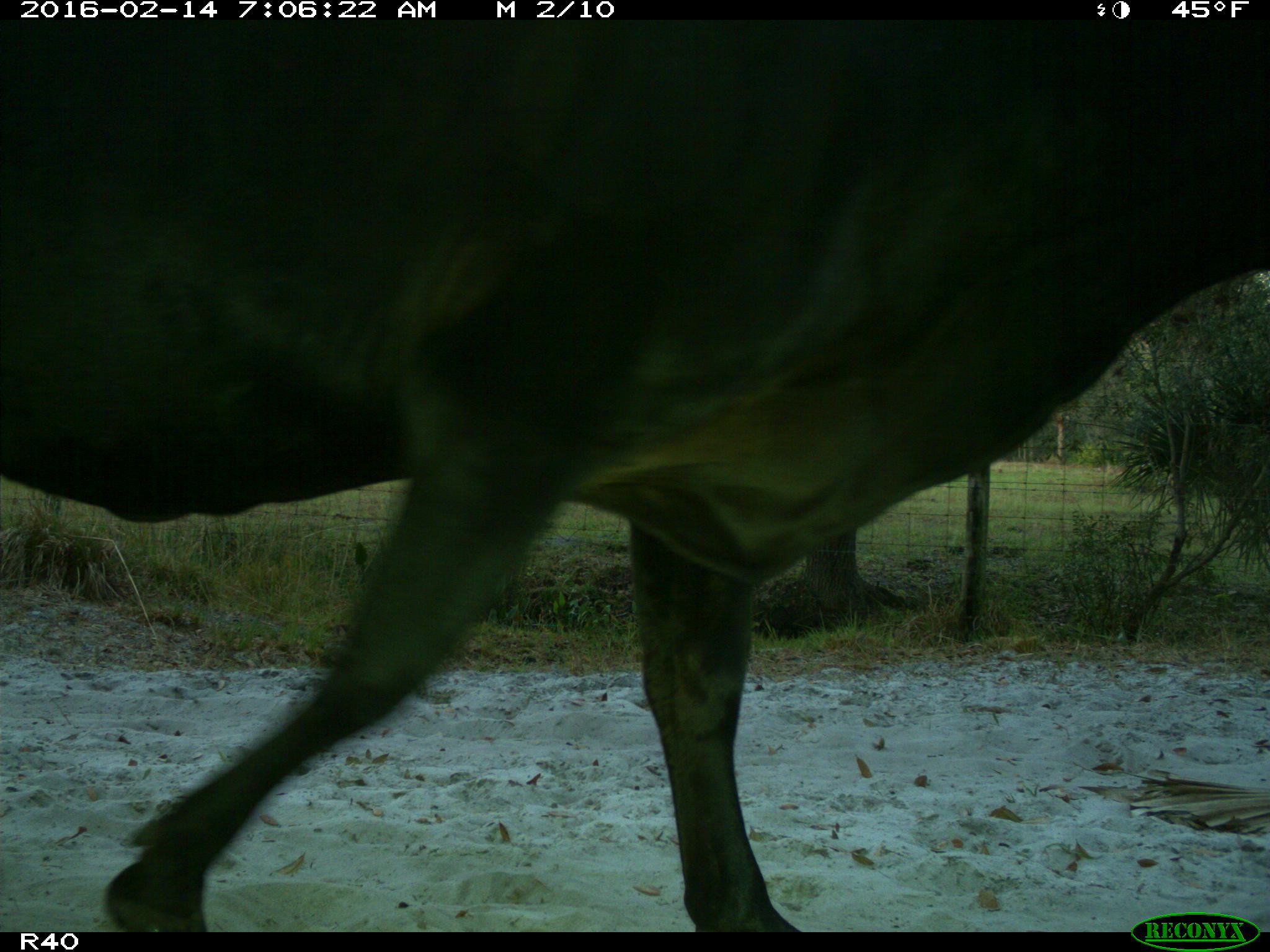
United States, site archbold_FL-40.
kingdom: Animalia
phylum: Chordata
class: Mammalia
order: Artiodactyla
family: Bovidae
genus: Bos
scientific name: Bos taurus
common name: domestic cow